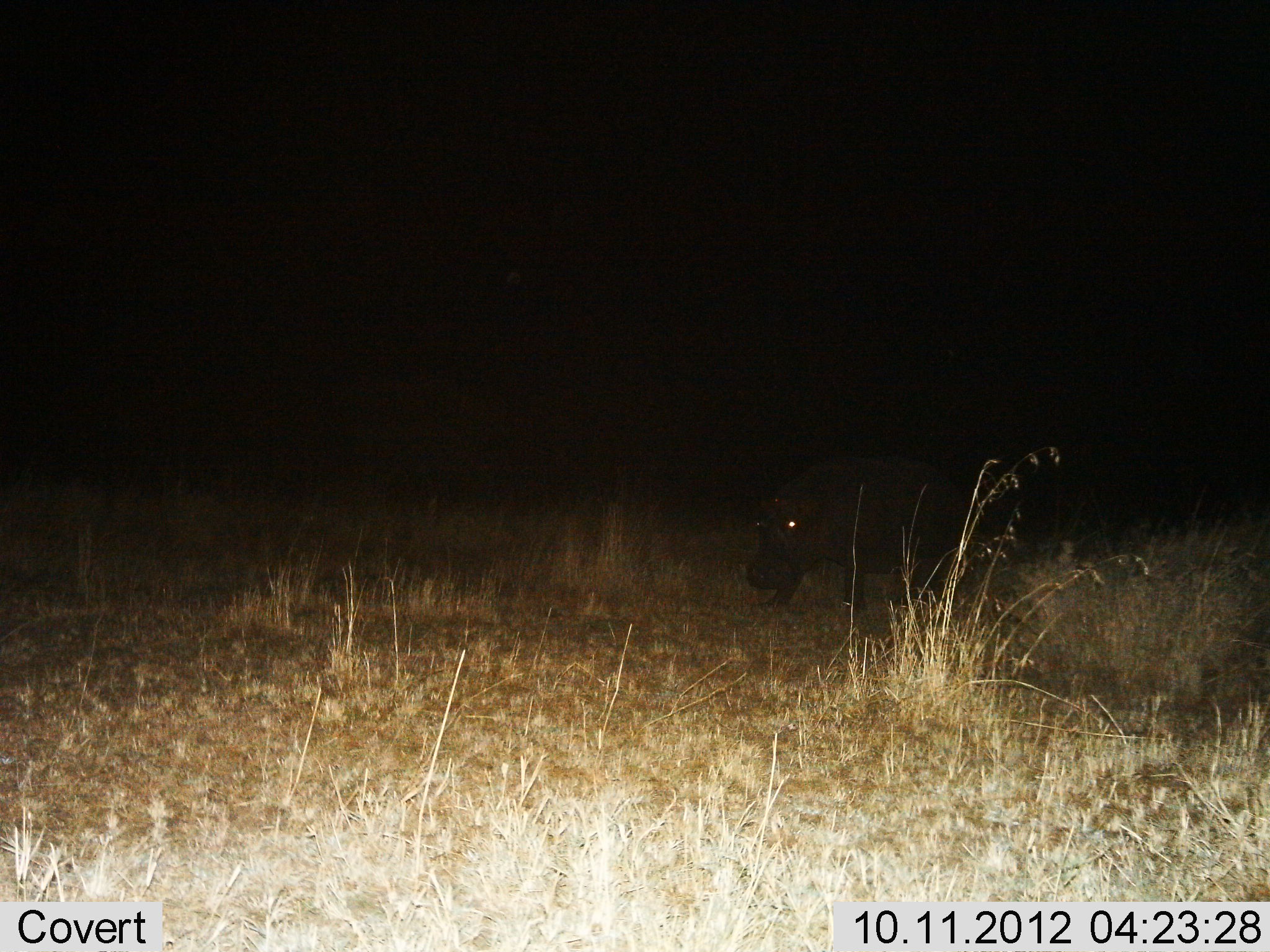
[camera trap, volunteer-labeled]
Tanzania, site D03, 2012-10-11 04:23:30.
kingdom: Animalia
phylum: Chordata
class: Mammalia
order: Artiodactyla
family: Hippopotamidae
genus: Hippopotamus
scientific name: Hippopotamus amphibius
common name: hippopotamus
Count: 1.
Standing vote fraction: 50%.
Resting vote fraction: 0%.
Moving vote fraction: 50%.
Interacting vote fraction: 0%.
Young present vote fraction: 0%.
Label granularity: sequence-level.